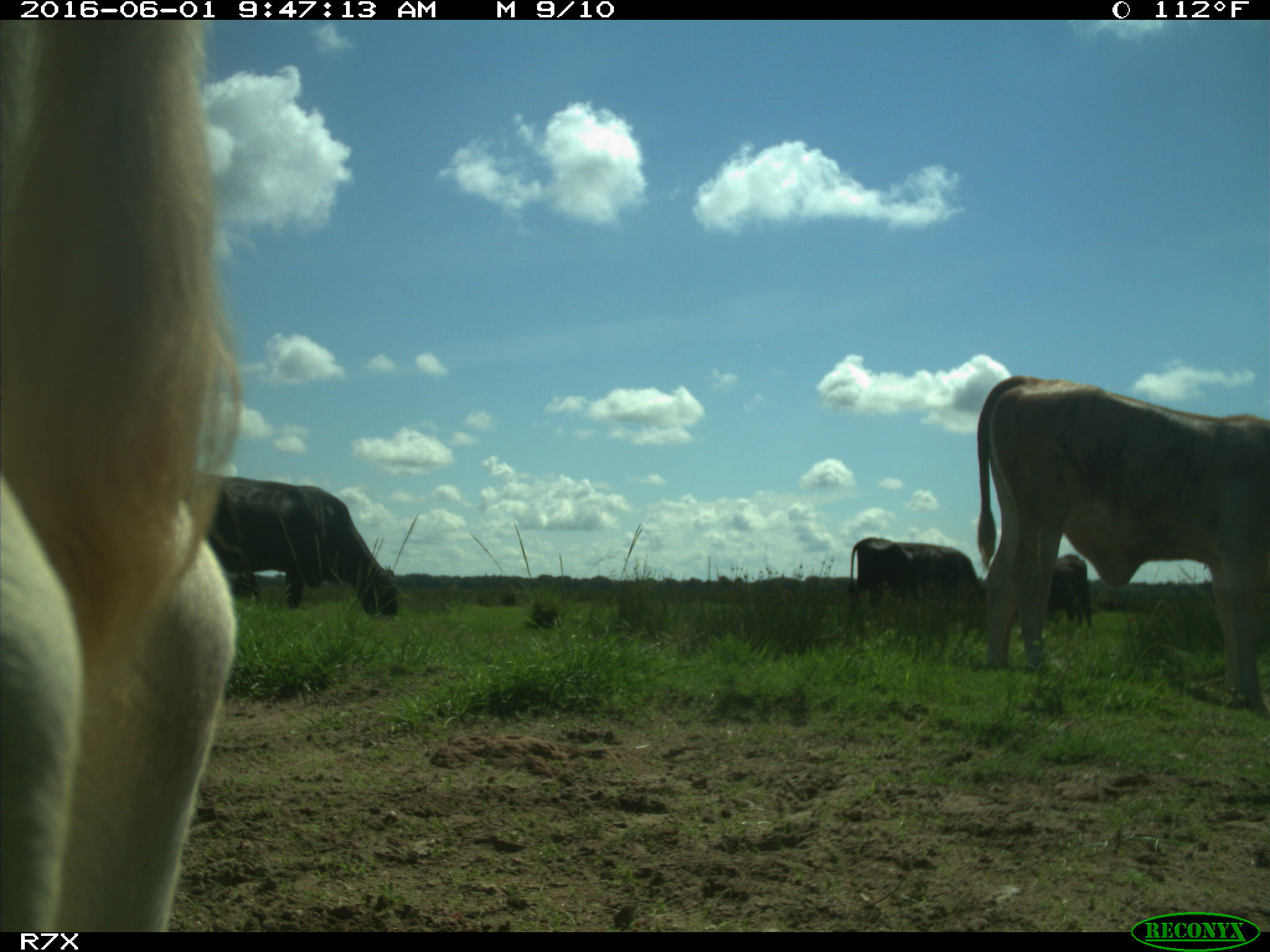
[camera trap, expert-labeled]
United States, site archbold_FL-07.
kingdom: Animalia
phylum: Chordata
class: Mammalia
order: Artiodactyla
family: Bovidae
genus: Bos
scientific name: Bos taurus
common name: domestic cow